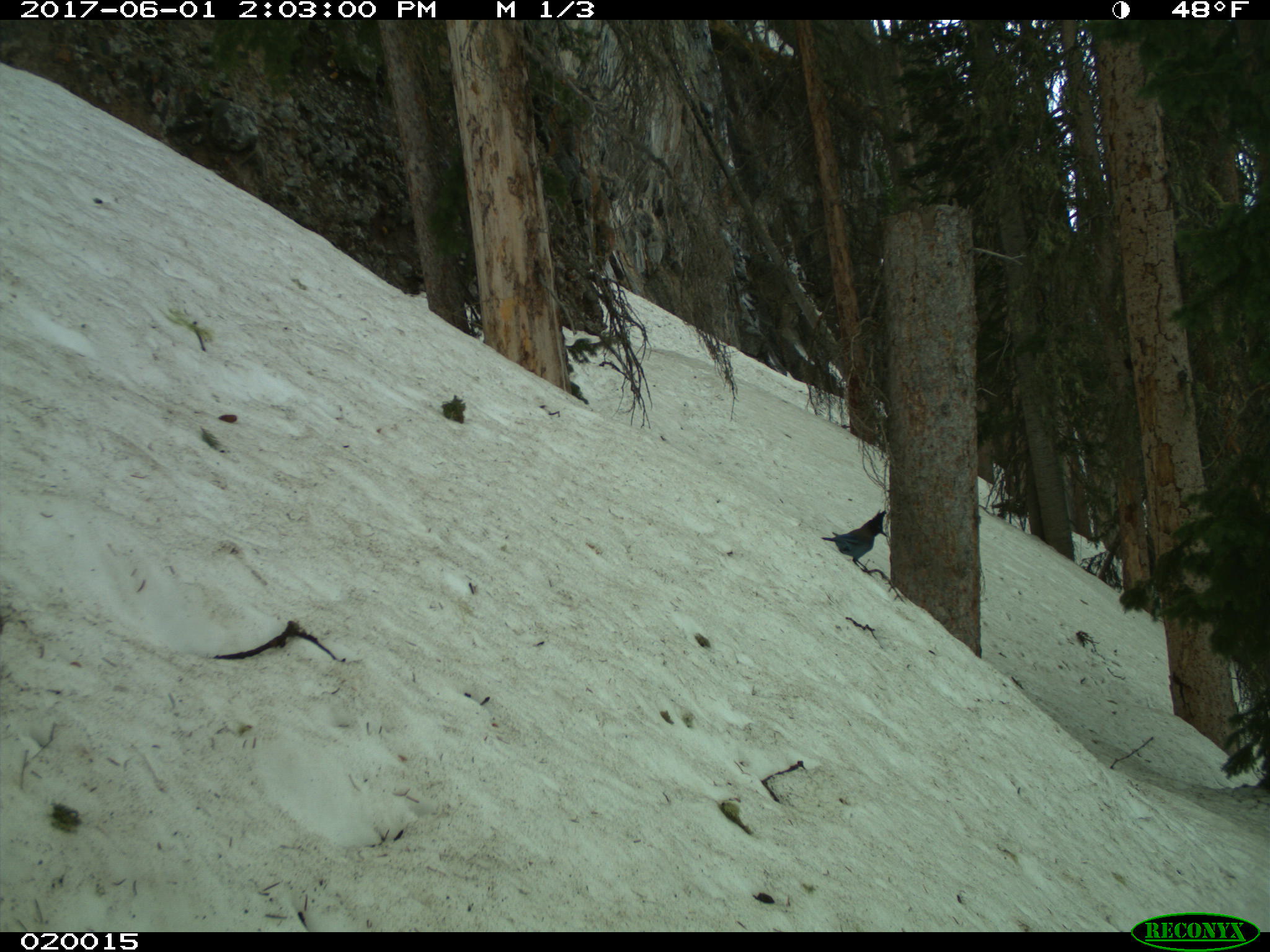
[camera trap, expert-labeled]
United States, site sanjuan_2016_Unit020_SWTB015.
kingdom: Animalia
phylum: Chordata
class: Aves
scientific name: Aves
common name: birds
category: unidentified bird